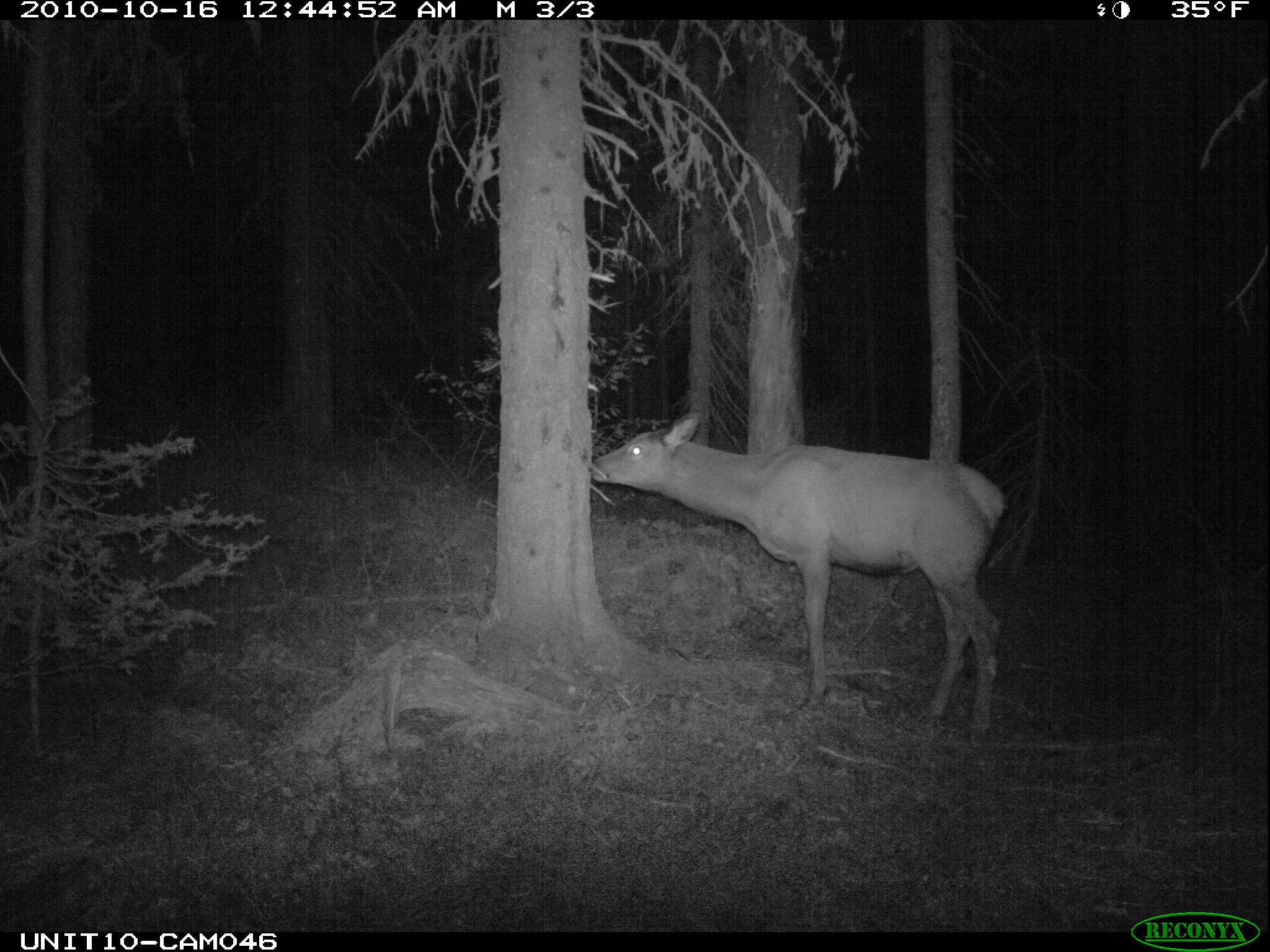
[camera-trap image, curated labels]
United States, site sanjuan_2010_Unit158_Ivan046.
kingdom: Animalia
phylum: Chordata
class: Mammalia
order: Artiodactyla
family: Cervidae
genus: Cervus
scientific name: Cervus elaphus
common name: red deer